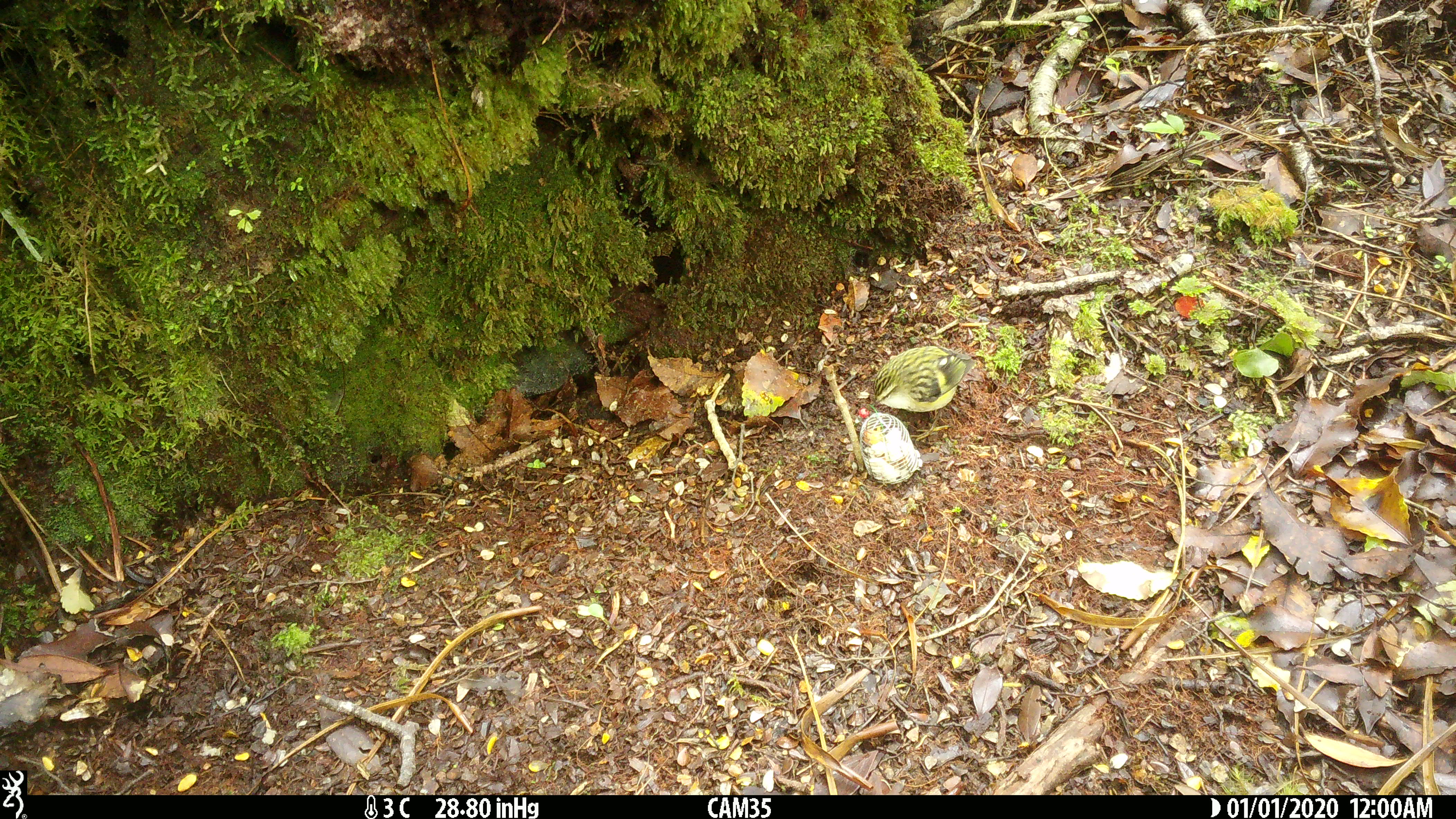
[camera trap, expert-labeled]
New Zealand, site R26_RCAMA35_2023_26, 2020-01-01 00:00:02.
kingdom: Animalia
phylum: Chordata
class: Aves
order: Passeriformes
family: Acanthisittidae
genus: Acanthisitta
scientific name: Acanthisitta chloris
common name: rifleman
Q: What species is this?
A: Rifleman (Acanthisitta chloris).